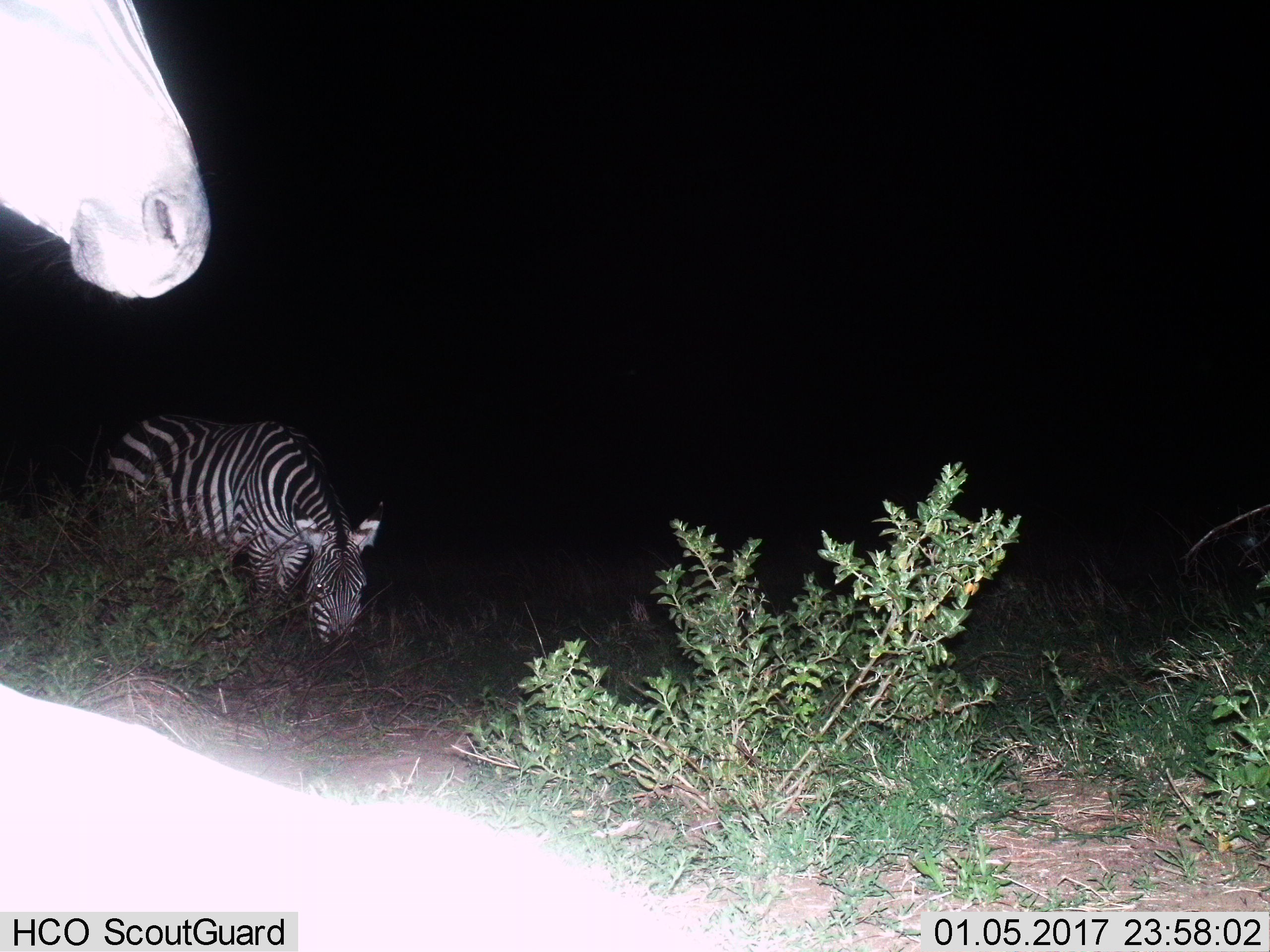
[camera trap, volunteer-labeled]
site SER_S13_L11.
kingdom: Animalia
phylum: Chordata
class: Mammalia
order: Perissodactyla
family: Equidae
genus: Equus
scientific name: Equus quagga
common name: plains zebra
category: zebraplains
Zebraplains (plains zebra) (Equus quagga), count 2. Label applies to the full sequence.